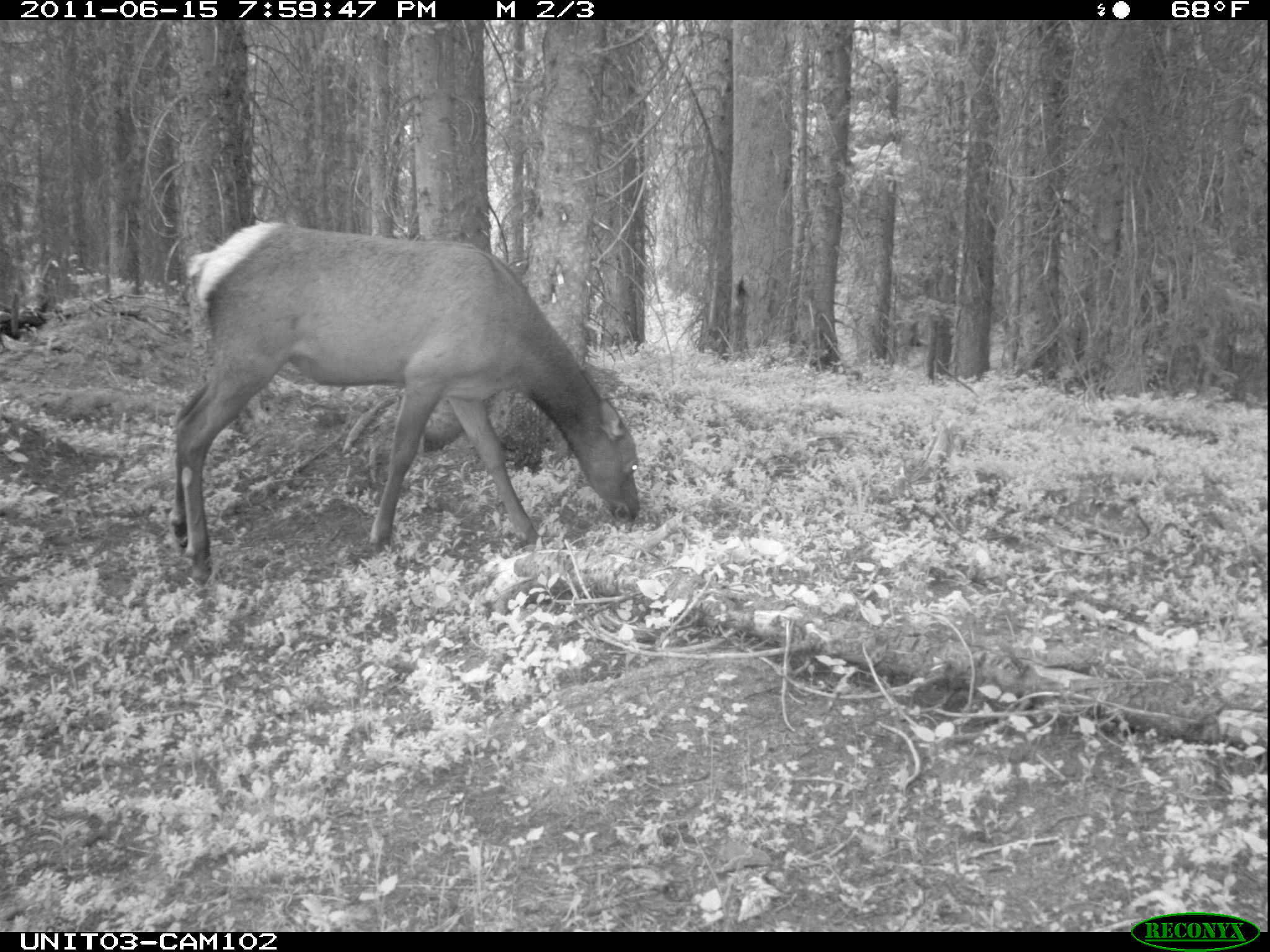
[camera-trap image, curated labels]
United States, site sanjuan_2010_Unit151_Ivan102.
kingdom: Animalia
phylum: Chordata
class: Mammalia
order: Artiodactyla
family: Cervidae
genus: Cervus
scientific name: Cervus elaphus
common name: red deer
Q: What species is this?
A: Cervus elaphus (red deer).